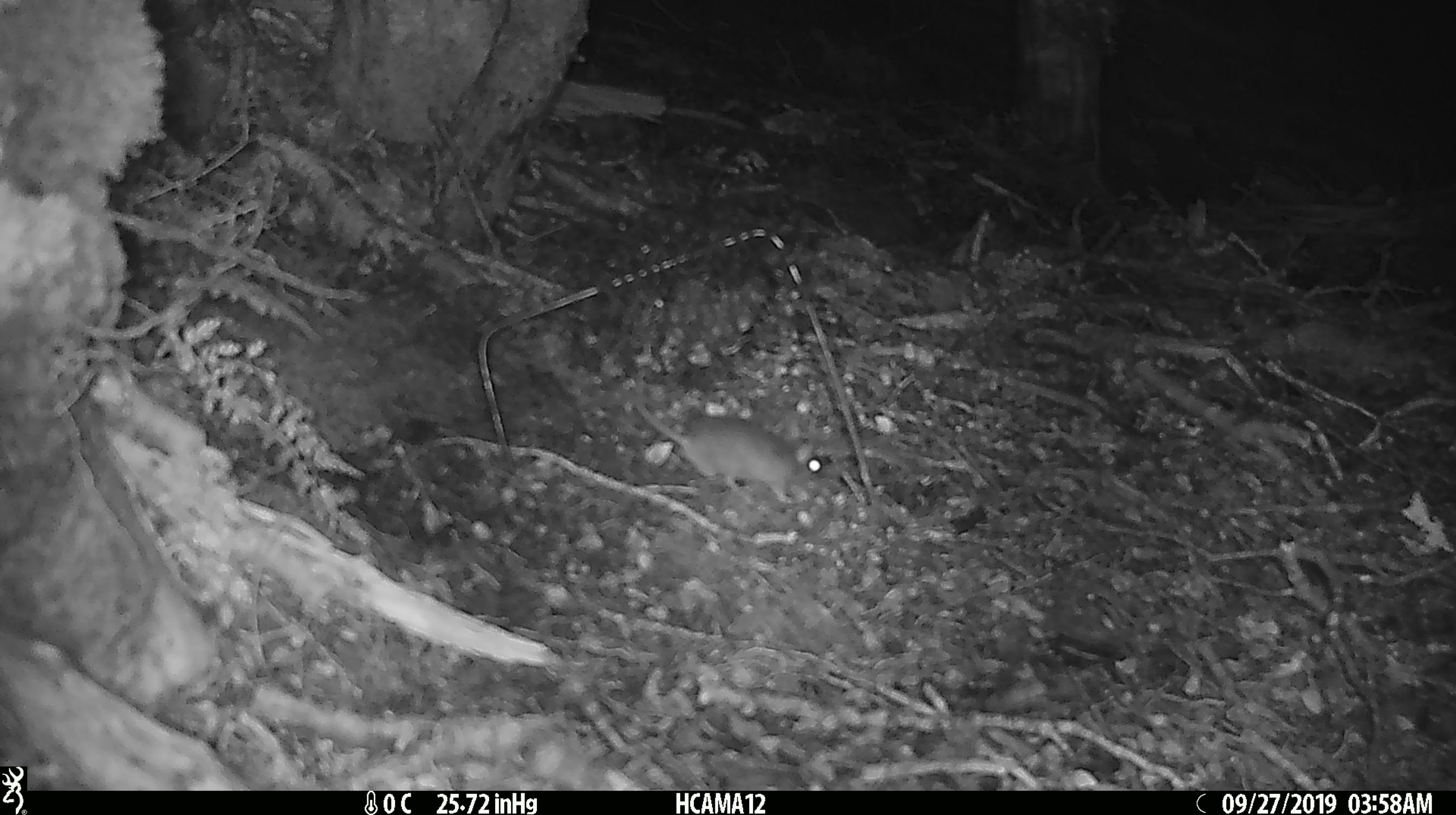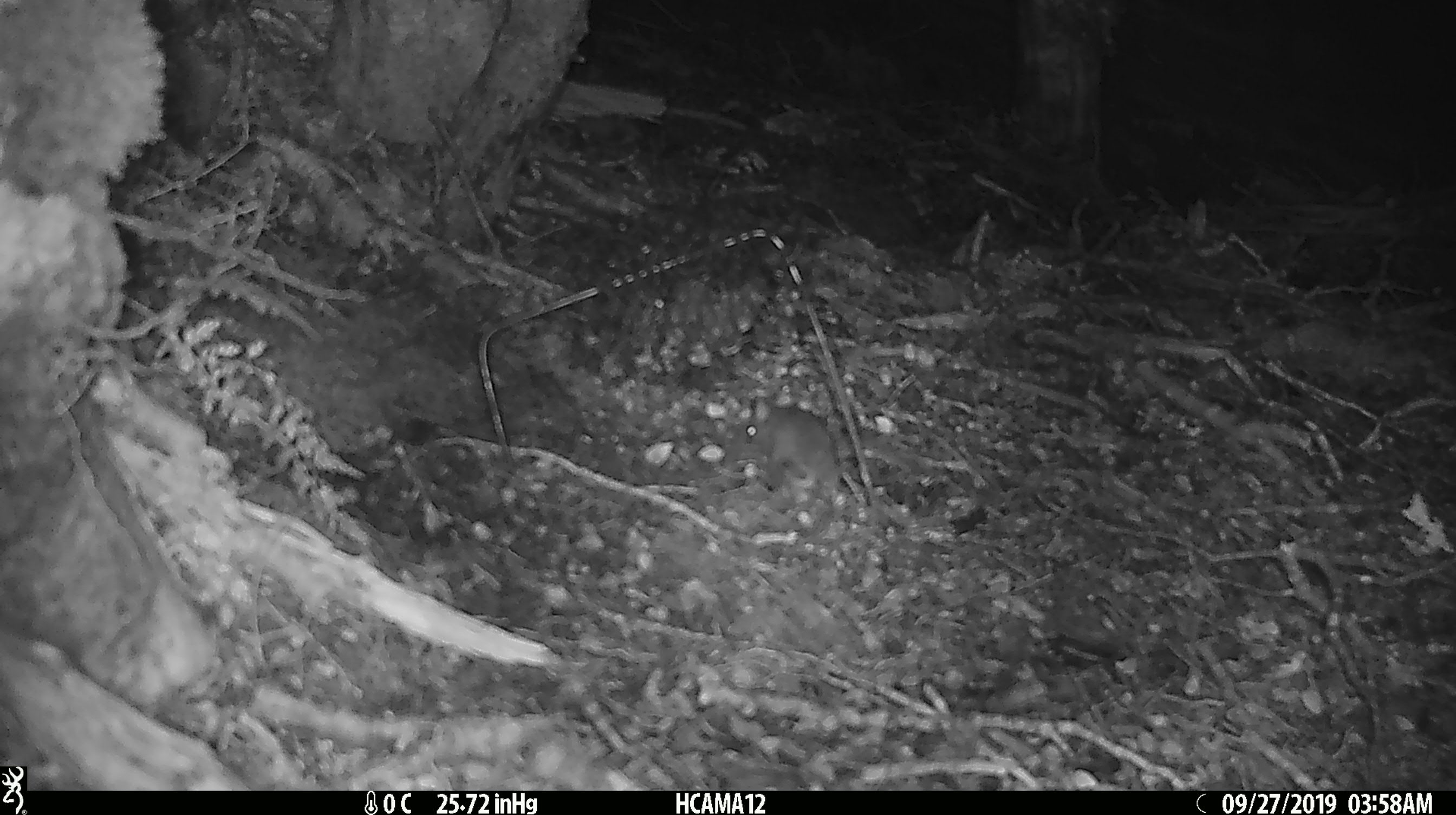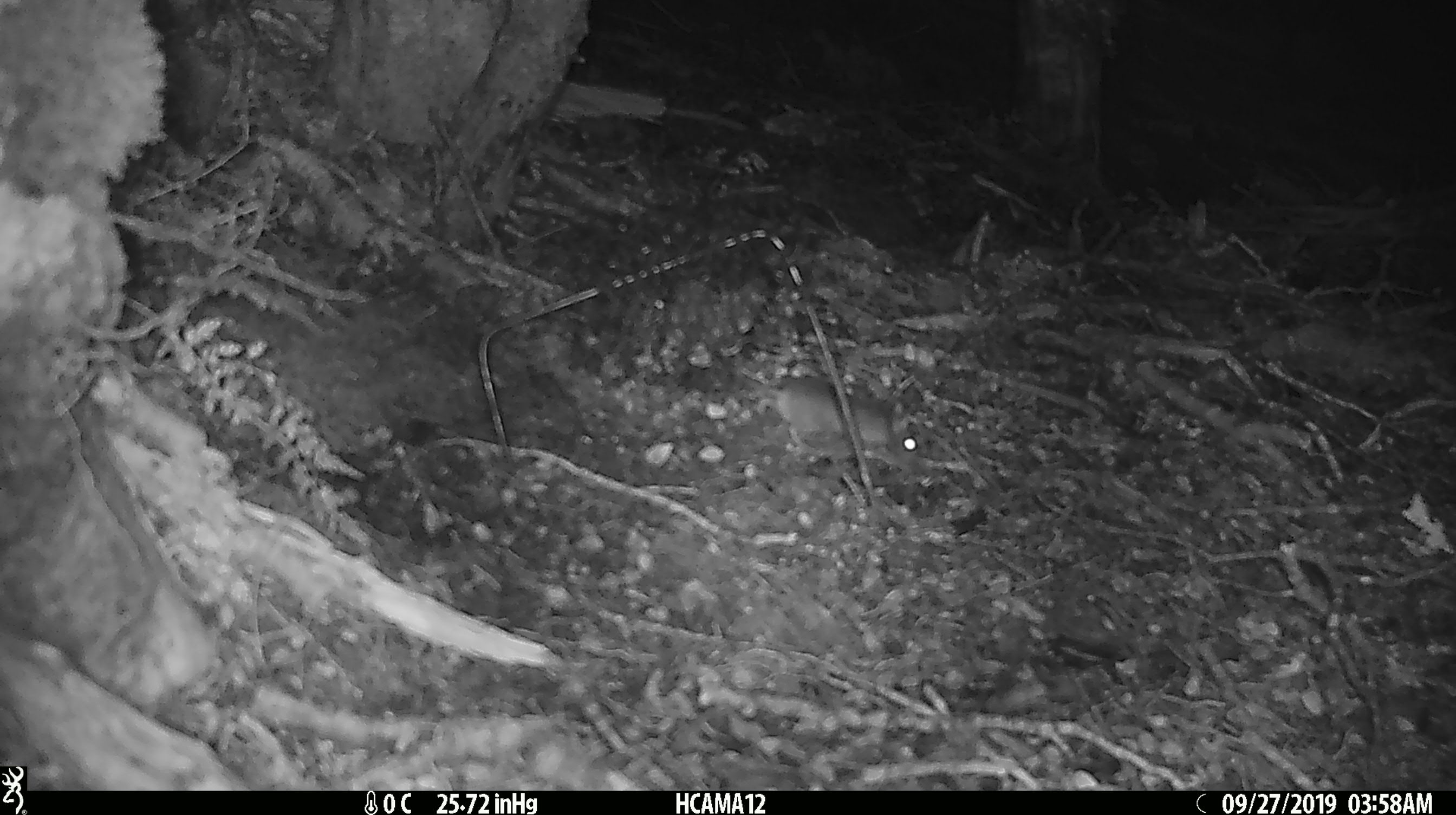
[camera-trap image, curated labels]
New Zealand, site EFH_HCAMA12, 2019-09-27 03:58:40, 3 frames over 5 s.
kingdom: Animalia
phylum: Chordata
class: Mammalia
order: Rodentia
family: Muridae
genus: Mus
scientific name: Mus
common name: mouse